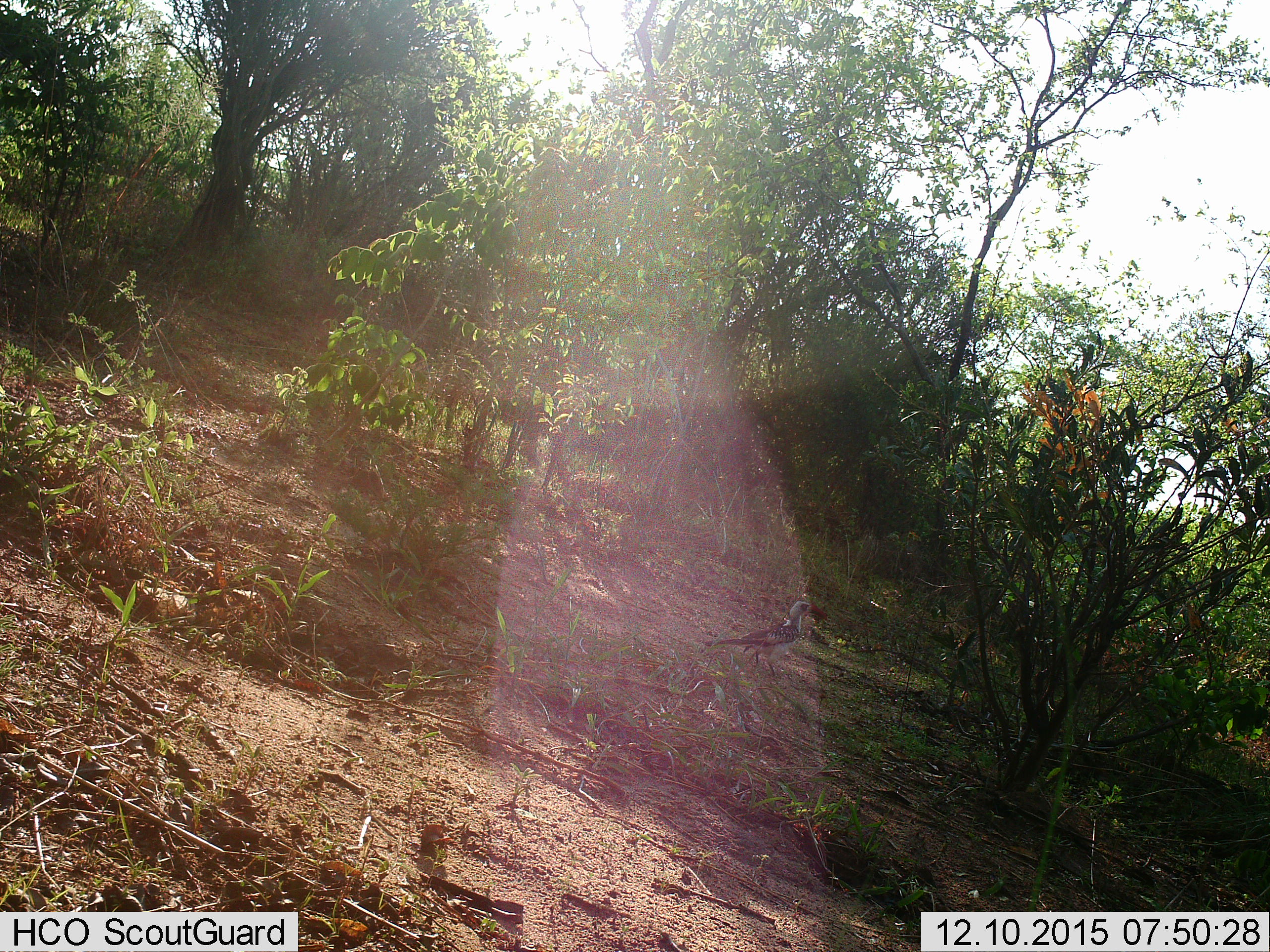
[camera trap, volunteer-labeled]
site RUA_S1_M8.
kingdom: Animalia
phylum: Chordata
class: Aves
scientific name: Aves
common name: bird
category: birdother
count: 1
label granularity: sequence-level